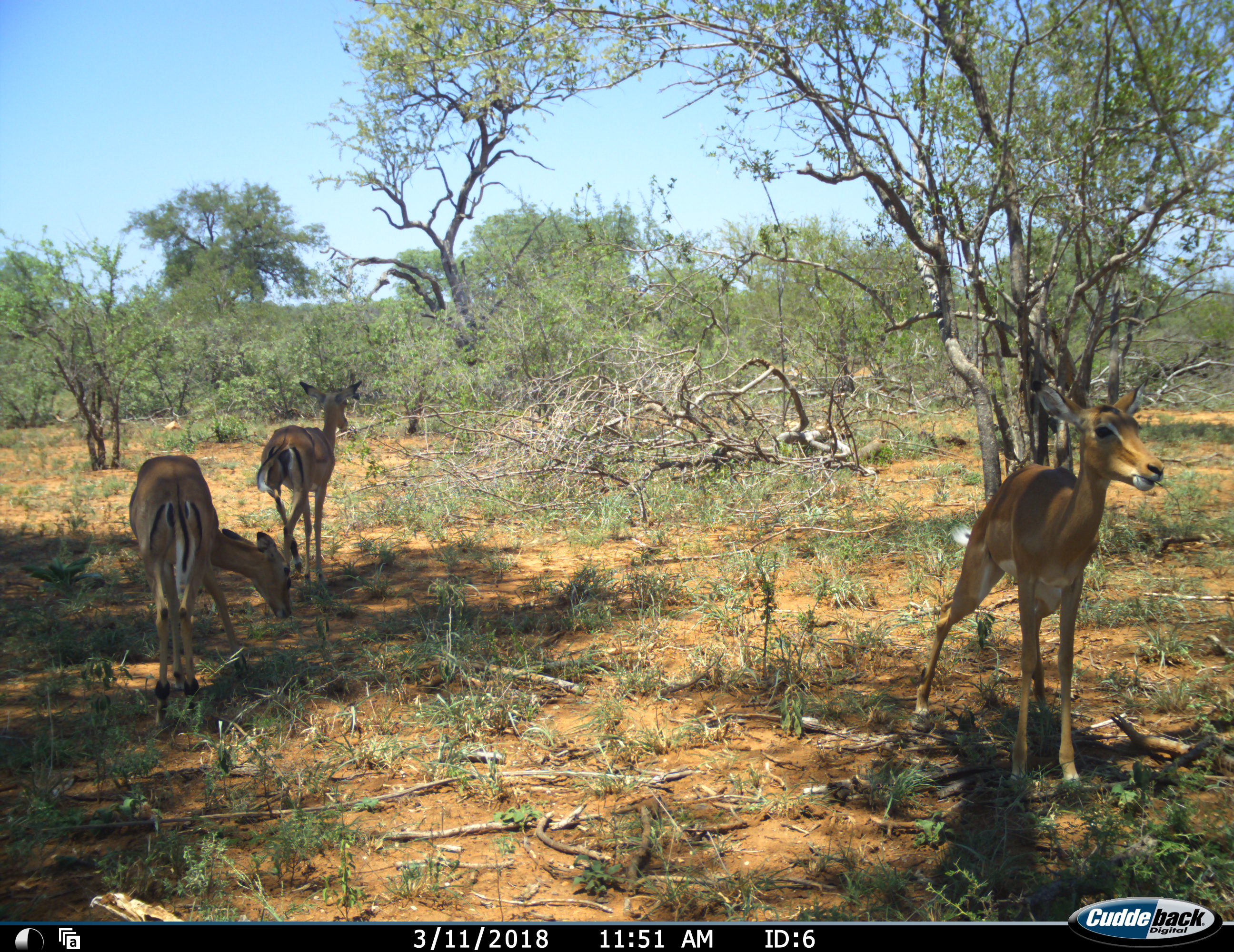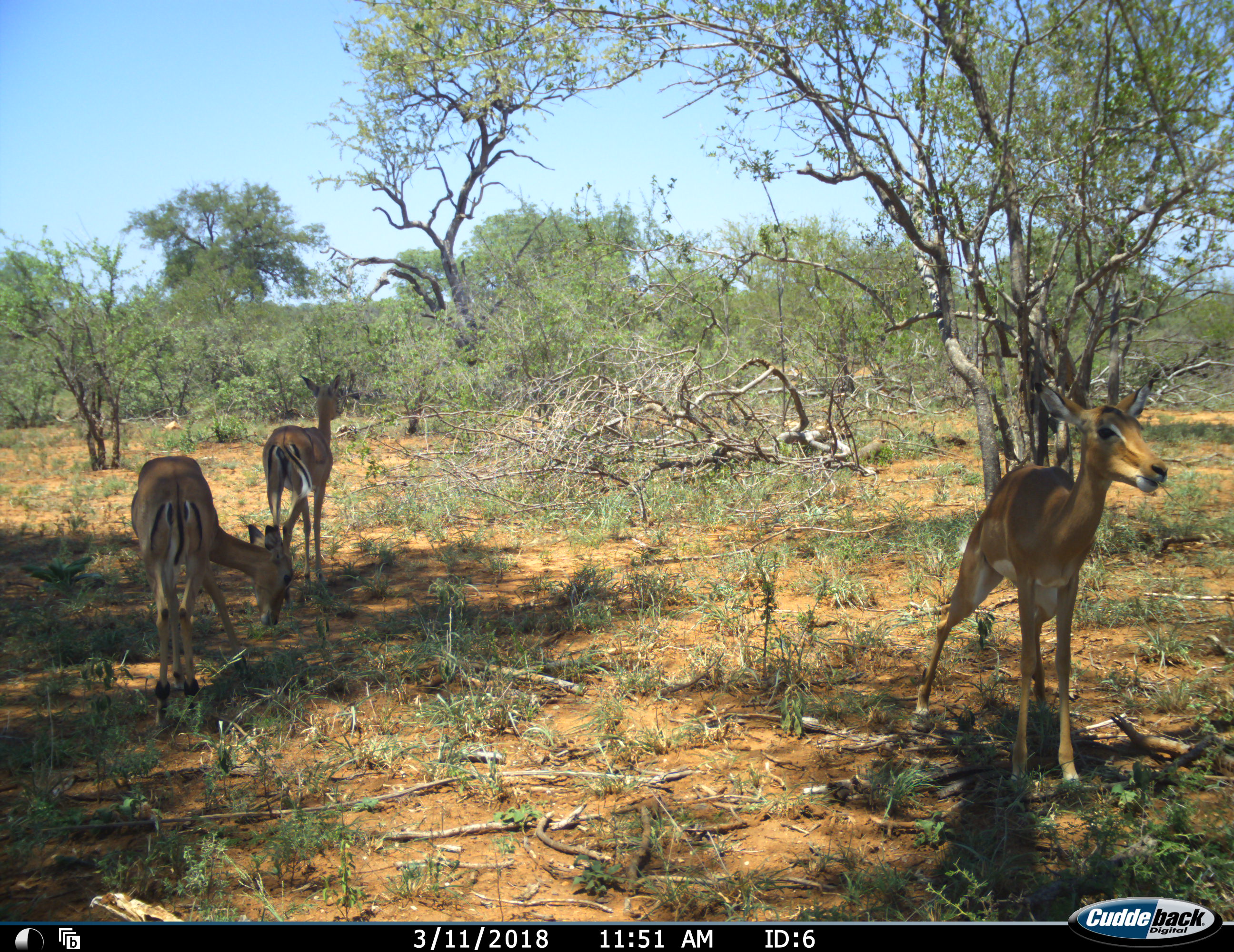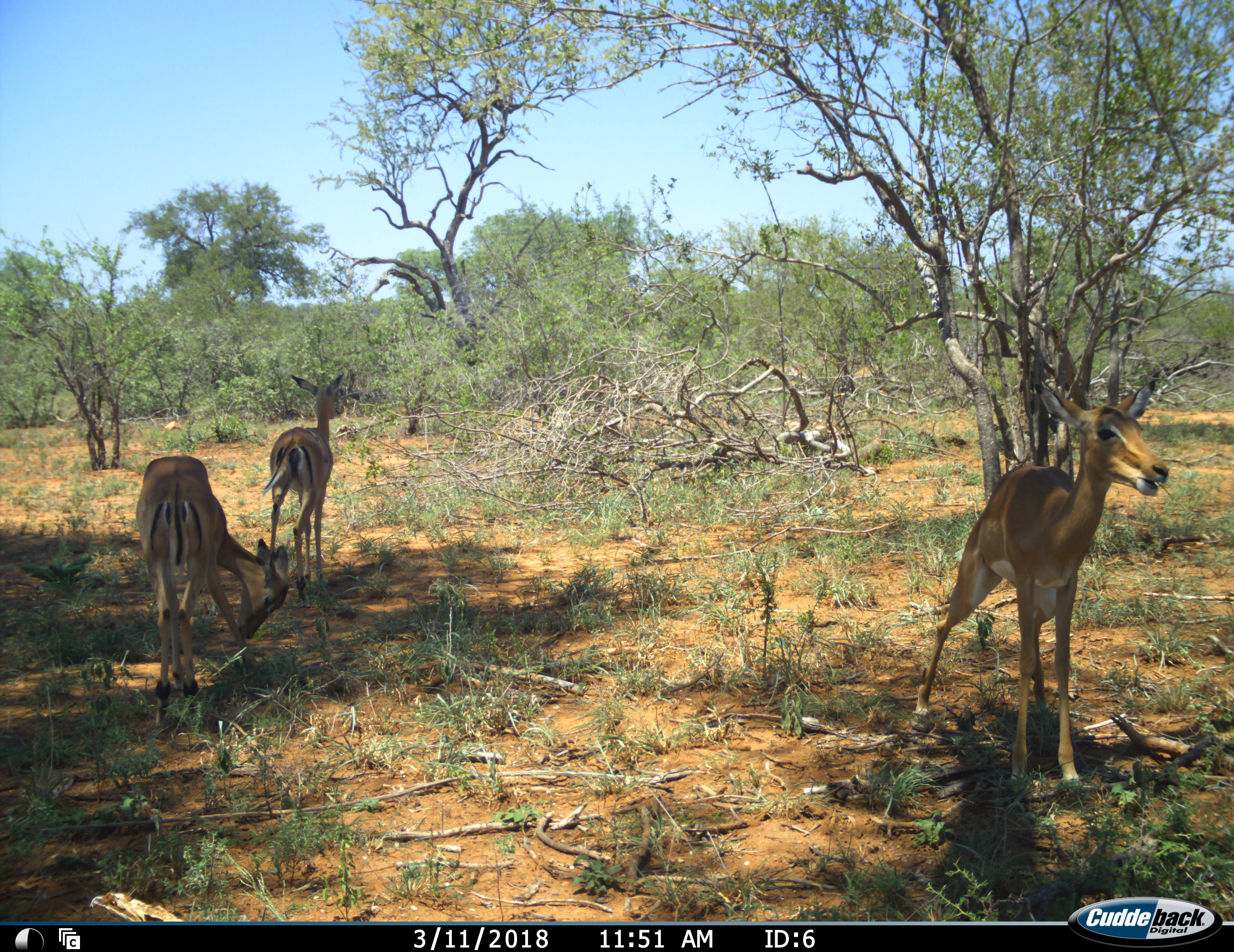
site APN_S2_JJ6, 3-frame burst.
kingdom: Animalia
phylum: Chordata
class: Mammalia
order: Artiodactyla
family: Bovidae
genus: Aepyceros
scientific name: Aepyceros melampus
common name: impala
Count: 3.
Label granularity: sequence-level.